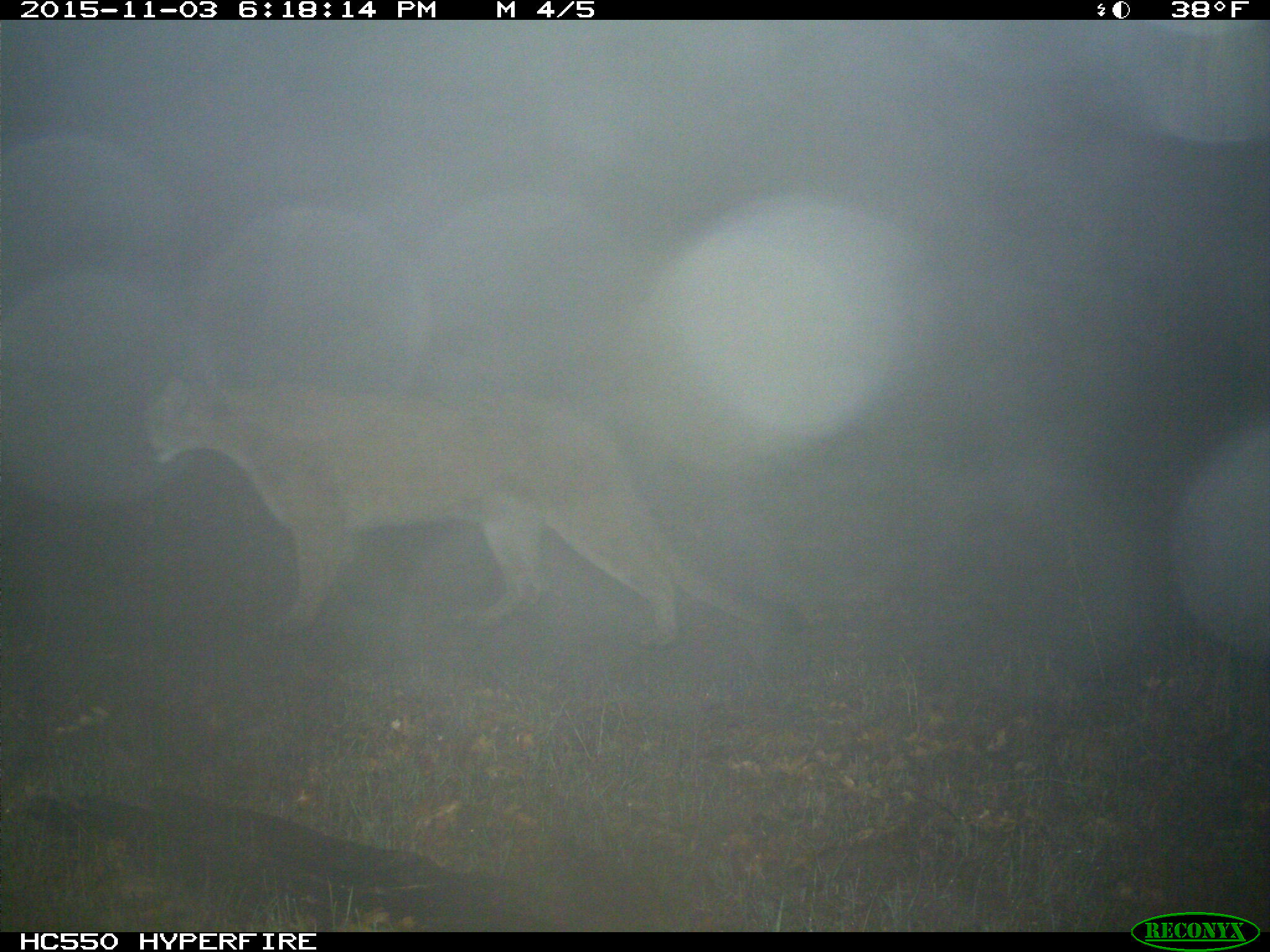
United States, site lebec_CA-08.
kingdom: Animalia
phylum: Chordata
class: Mammalia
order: Carnivora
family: Felidae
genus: Puma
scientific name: Puma concolor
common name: mountain lion